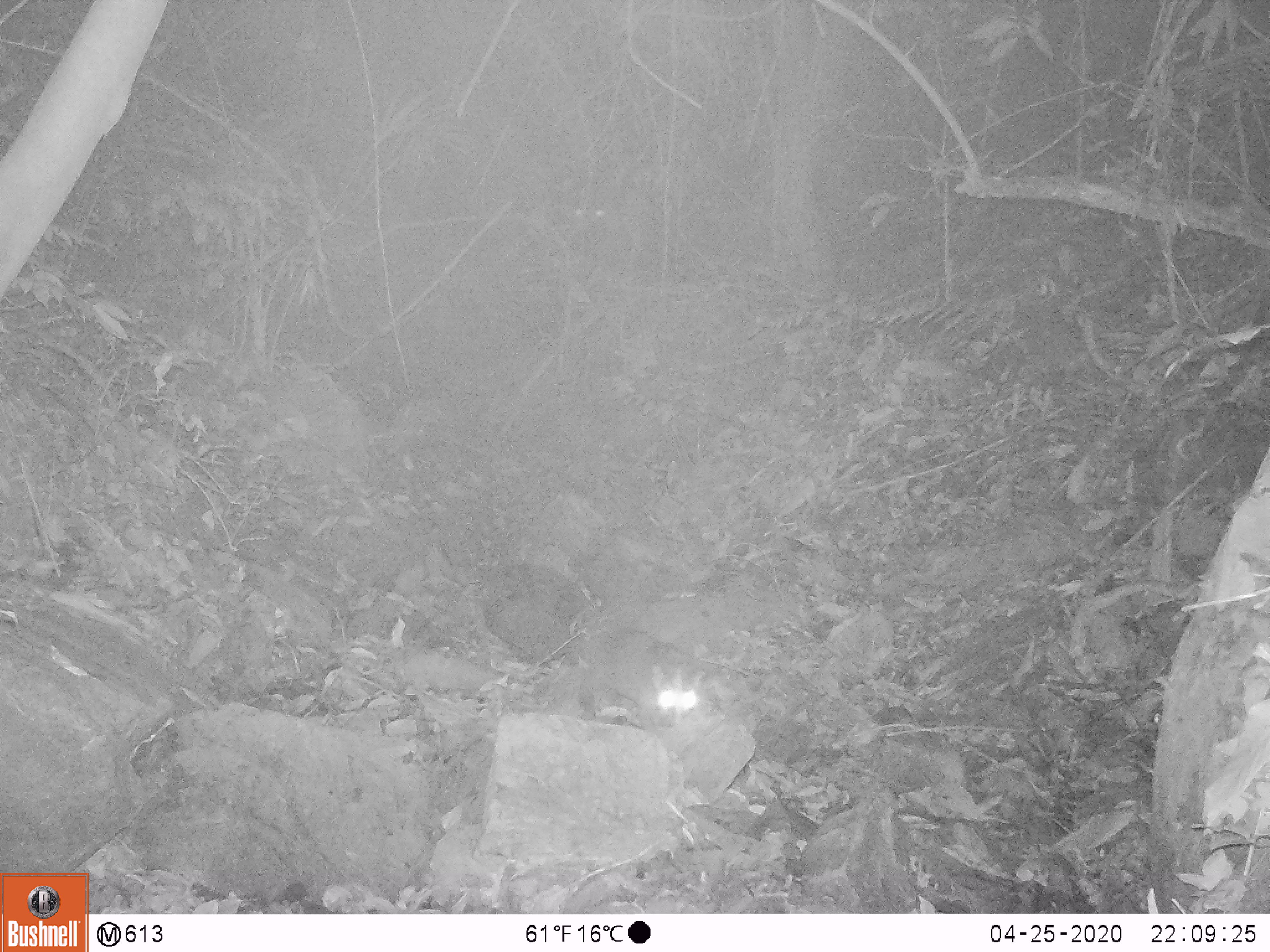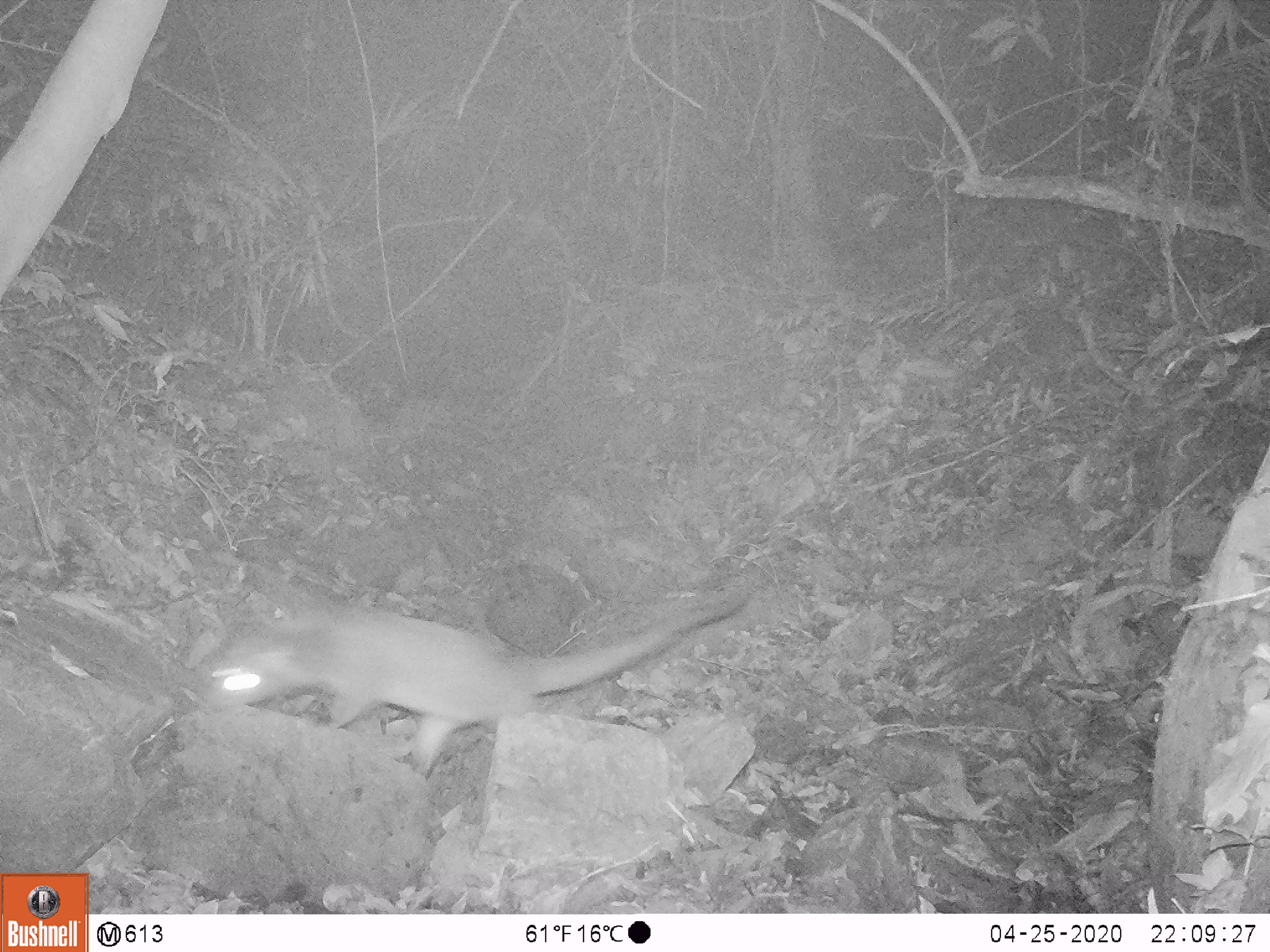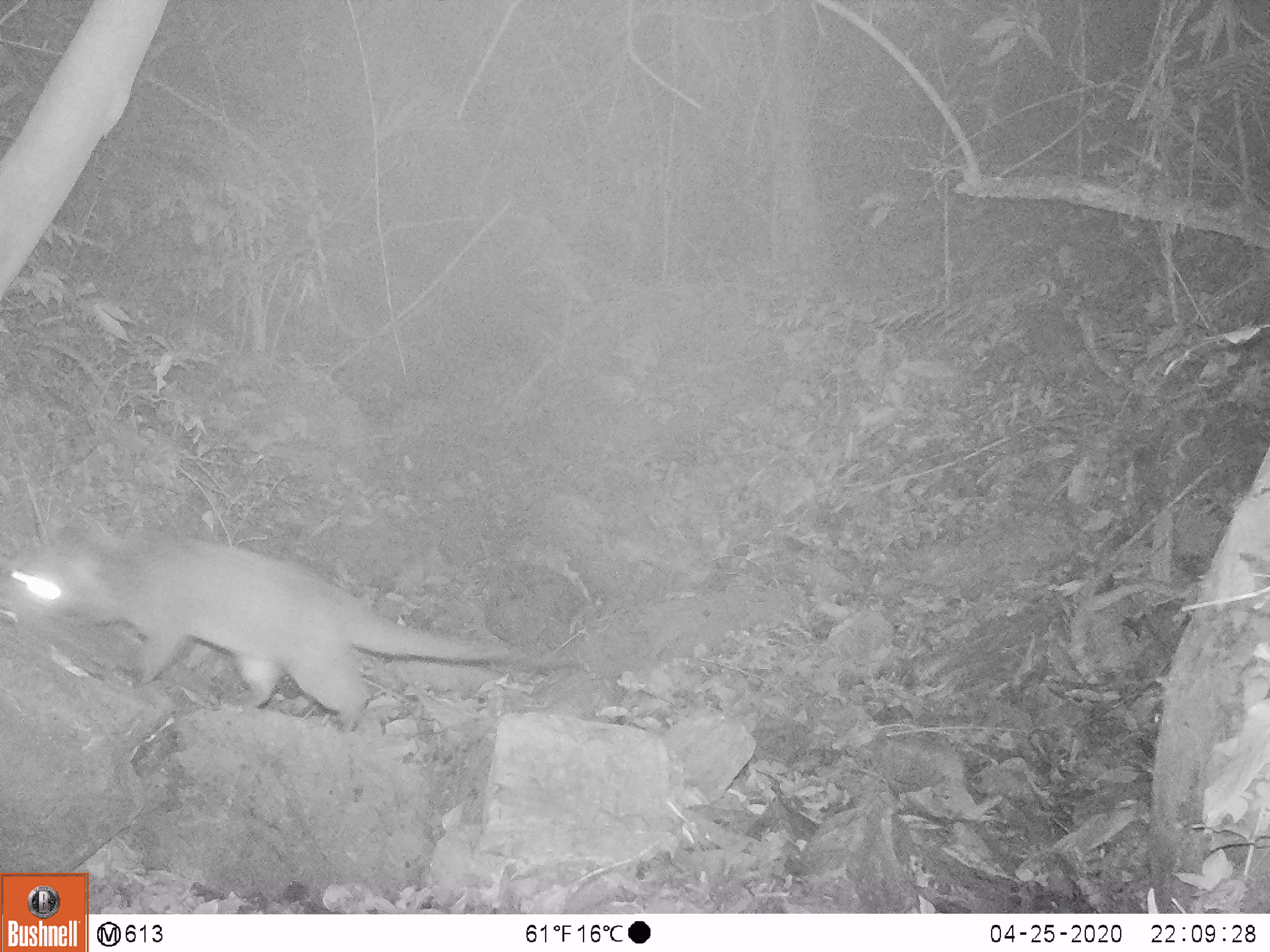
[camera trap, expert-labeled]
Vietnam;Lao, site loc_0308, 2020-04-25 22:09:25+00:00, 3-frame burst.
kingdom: Animalia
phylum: Chordata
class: Mammalia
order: Carnivora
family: Viverridae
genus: Paguma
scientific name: Paguma larvata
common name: masked palm civet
Masked palm civet (Paguma larvata). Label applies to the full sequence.